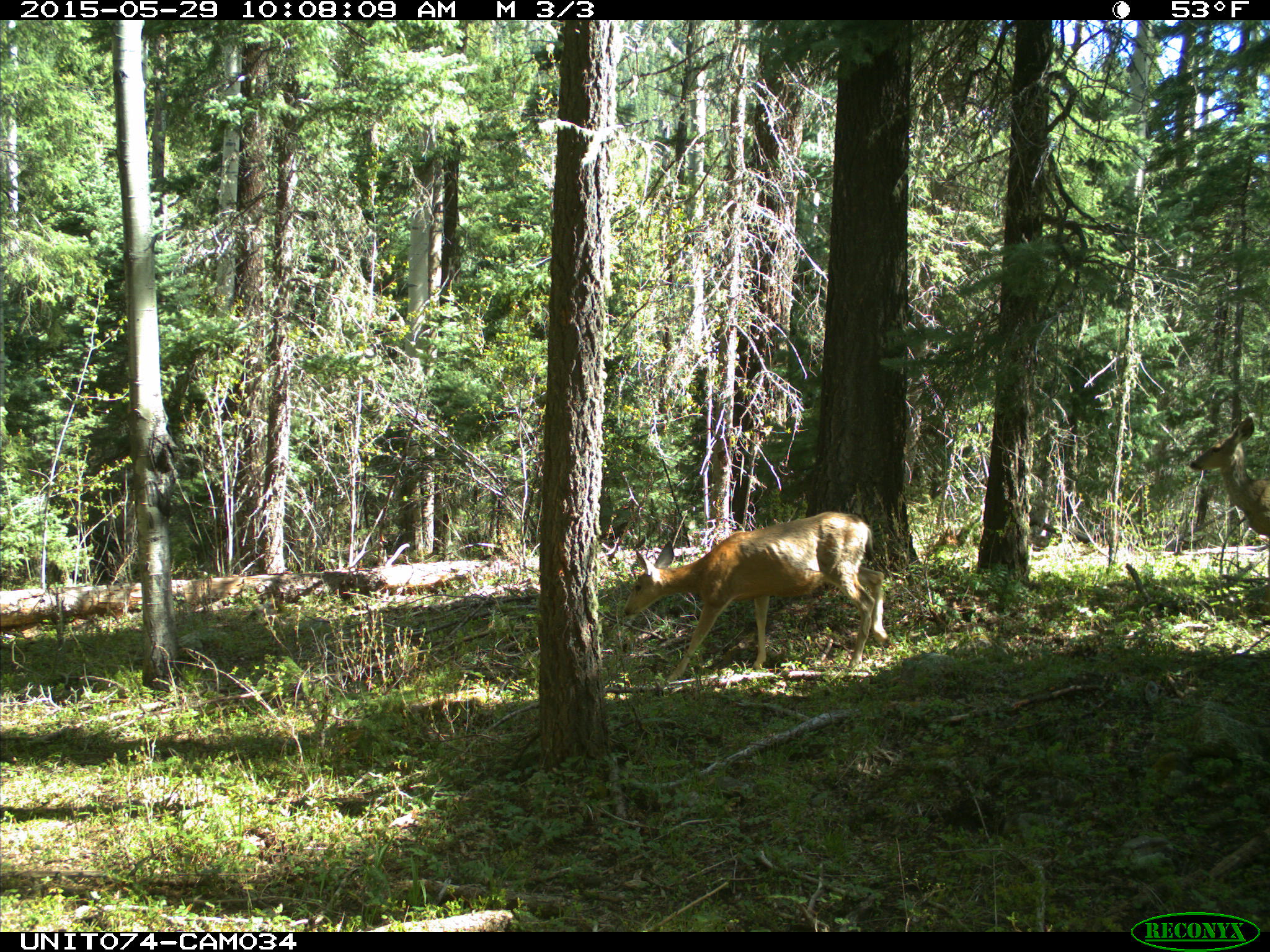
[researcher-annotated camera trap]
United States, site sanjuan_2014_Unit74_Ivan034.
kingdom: Animalia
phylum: Chordata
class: Mammalia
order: Artiodactyla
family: Cervidae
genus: Odocoileus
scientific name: Odocoileus hemionus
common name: mule deer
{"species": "Odocoileus hemionus (mule deer)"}